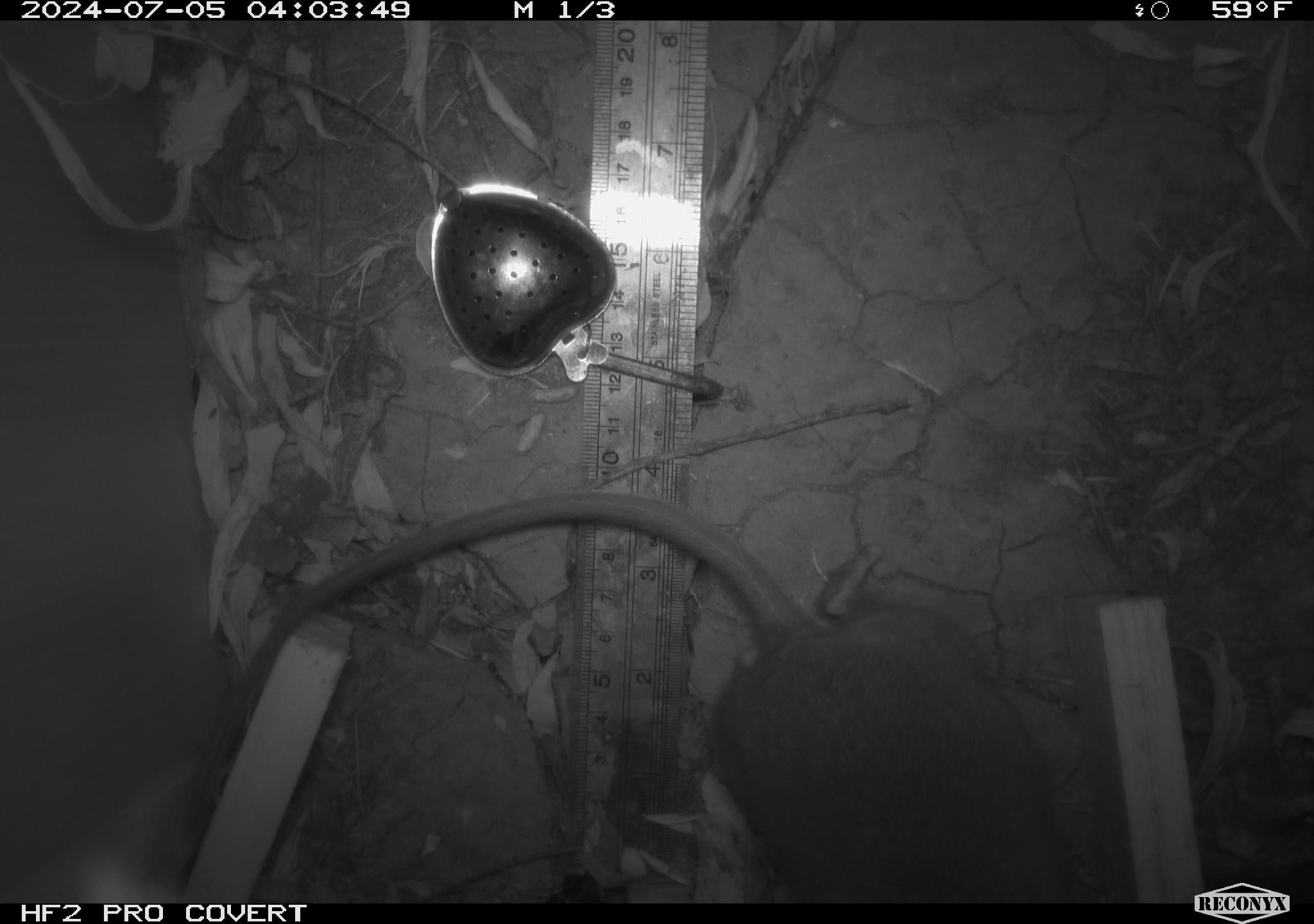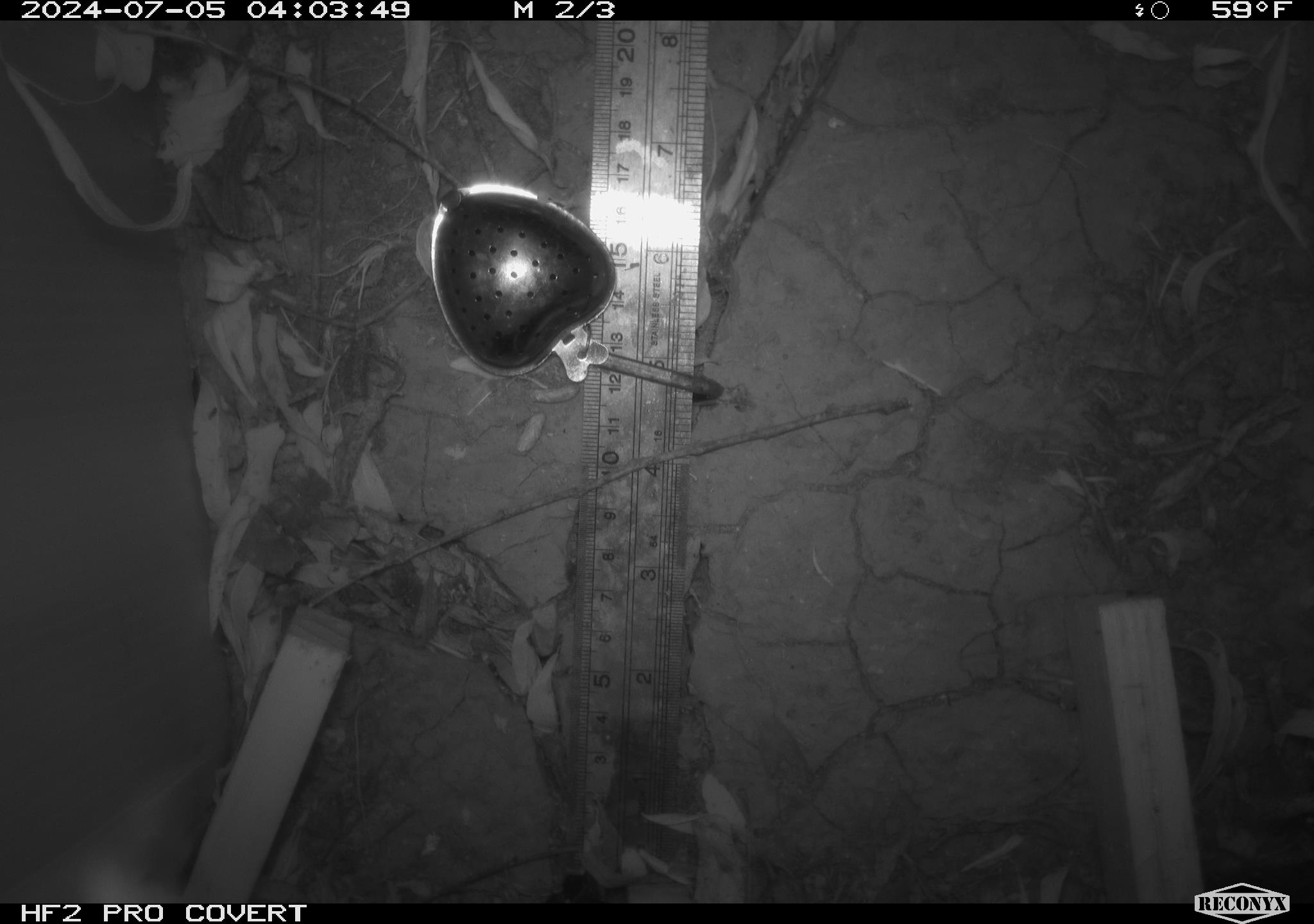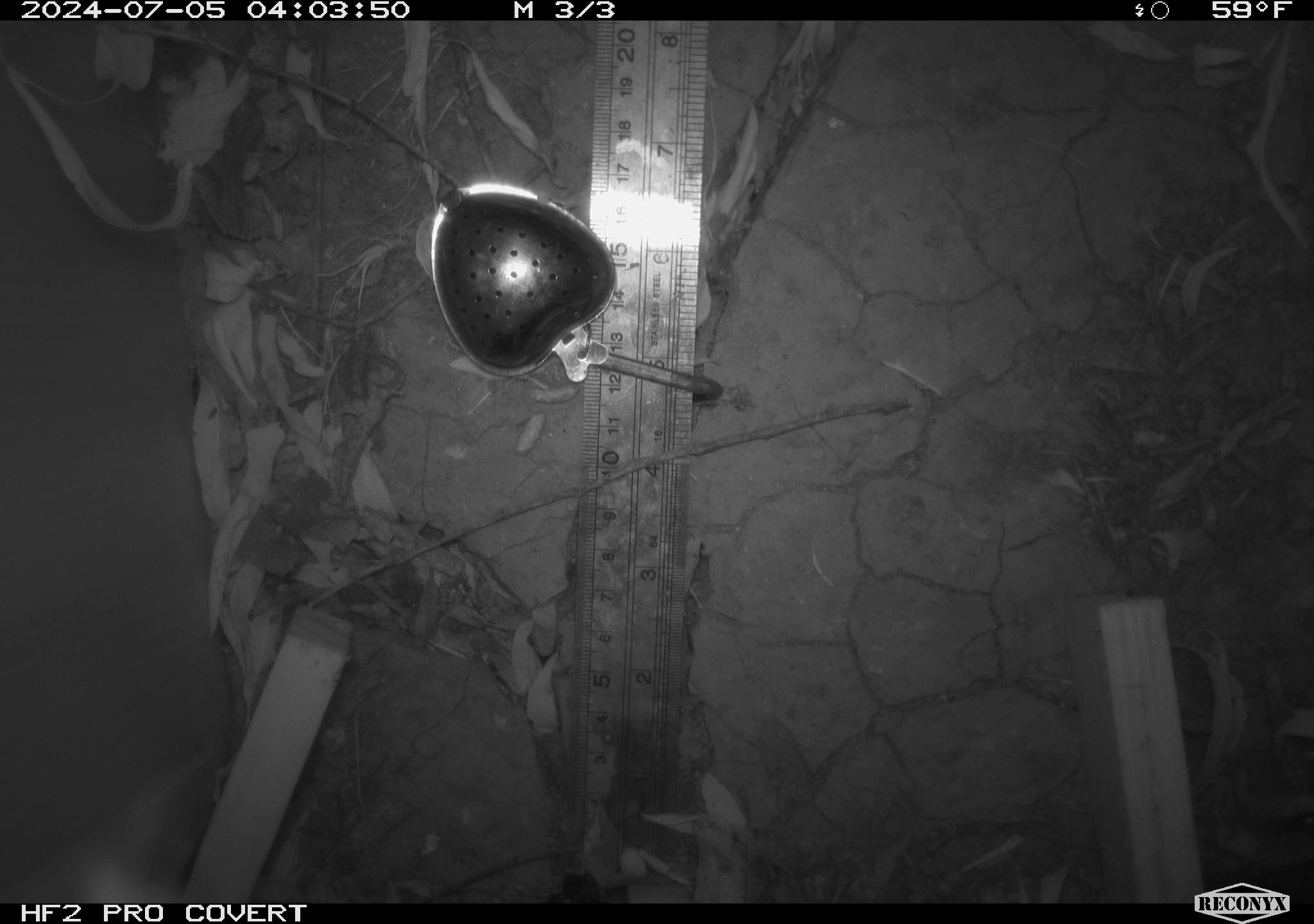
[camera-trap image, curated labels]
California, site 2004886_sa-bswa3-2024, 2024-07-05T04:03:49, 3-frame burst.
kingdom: Animalia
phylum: Chordata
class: Mammalia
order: Rodentia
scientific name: Rodentia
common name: woodrat or rat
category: woodrat or rat species